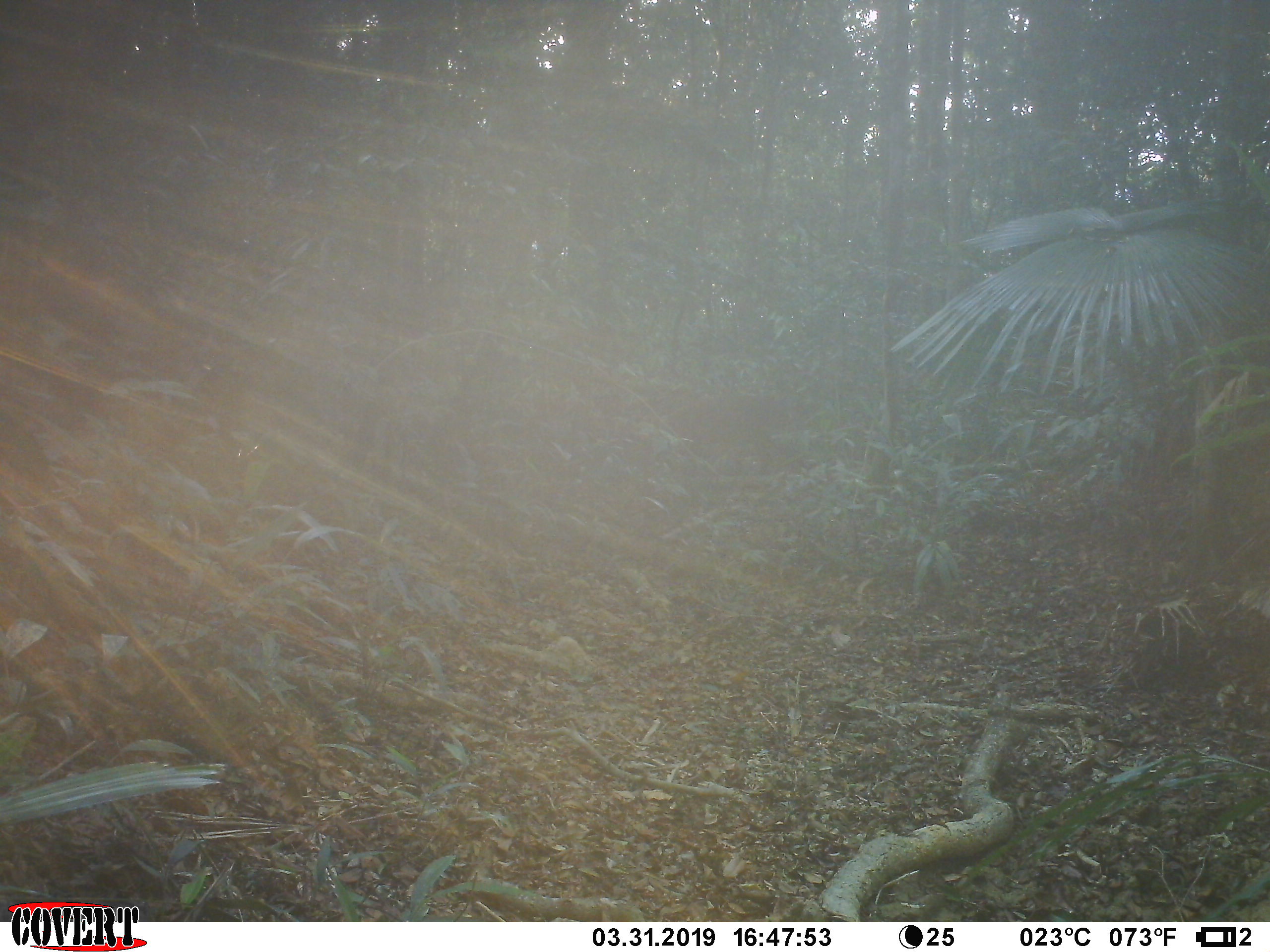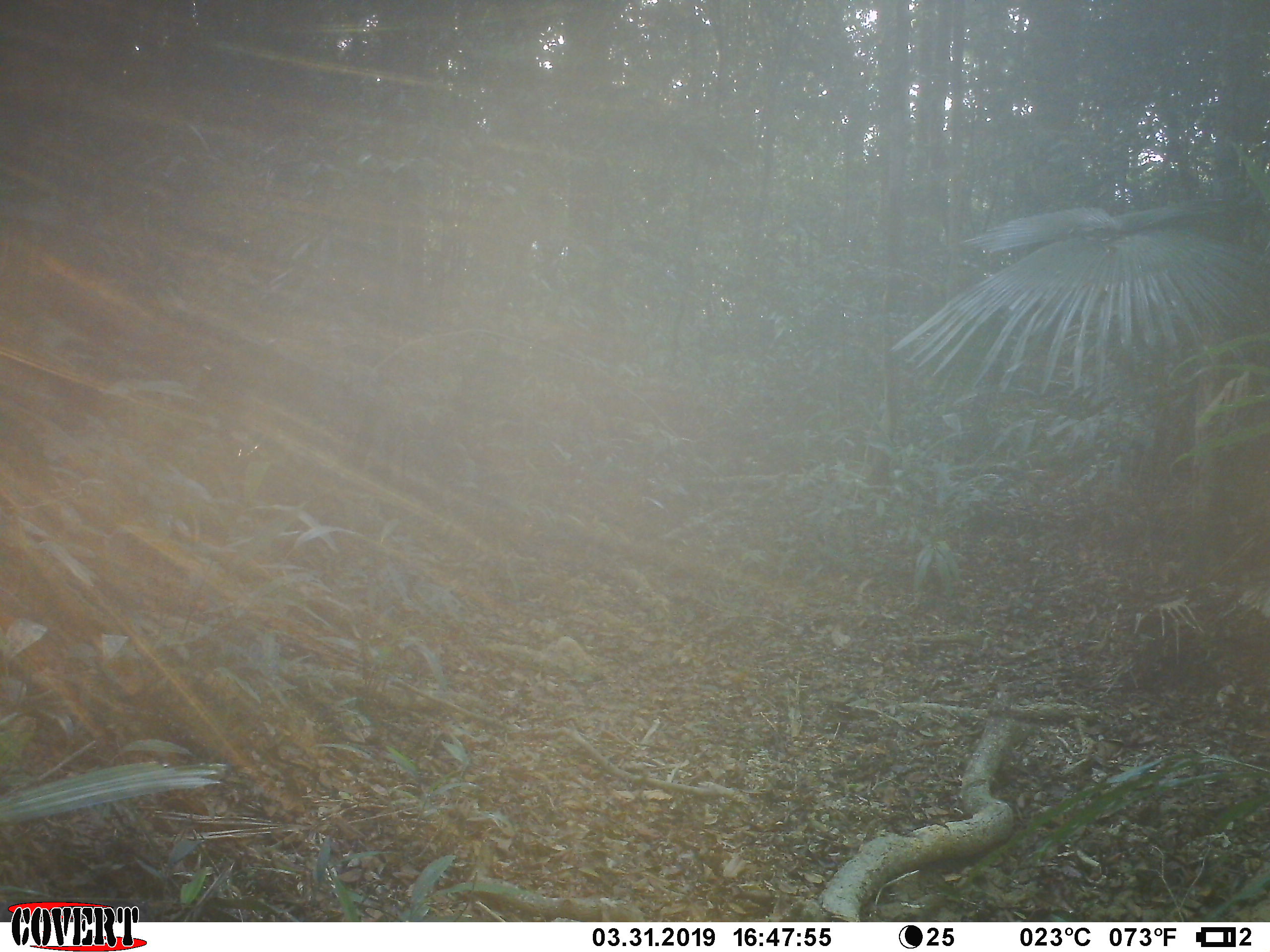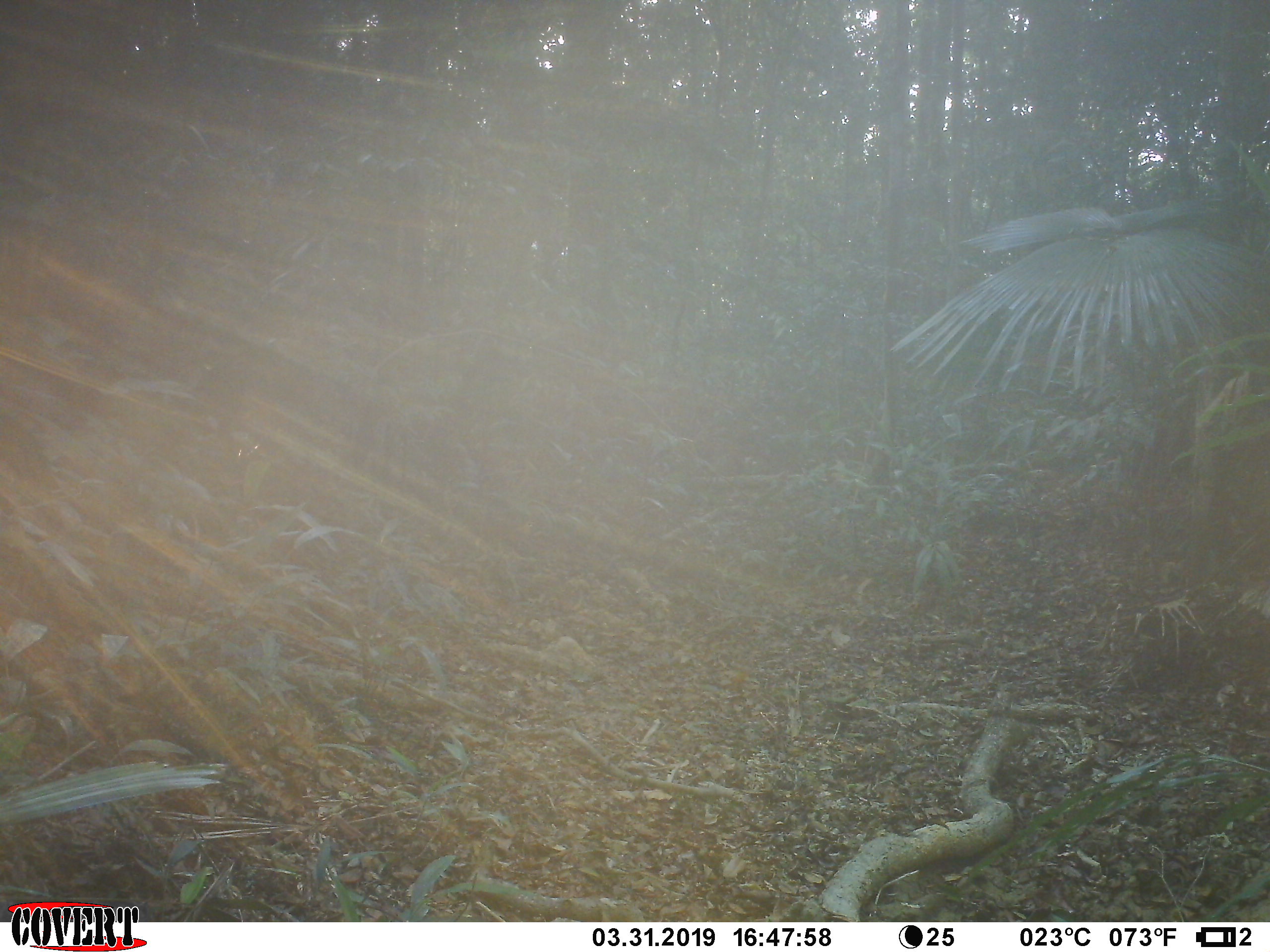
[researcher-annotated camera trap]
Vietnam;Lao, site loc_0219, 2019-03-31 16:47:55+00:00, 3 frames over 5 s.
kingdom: Animalia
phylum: Chordata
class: Mammalia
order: Artiodactyla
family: Cervidae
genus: Muntiacus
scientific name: Muntiacus vuquangensis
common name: large-antlered muntjac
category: large antlered muntjac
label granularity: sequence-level